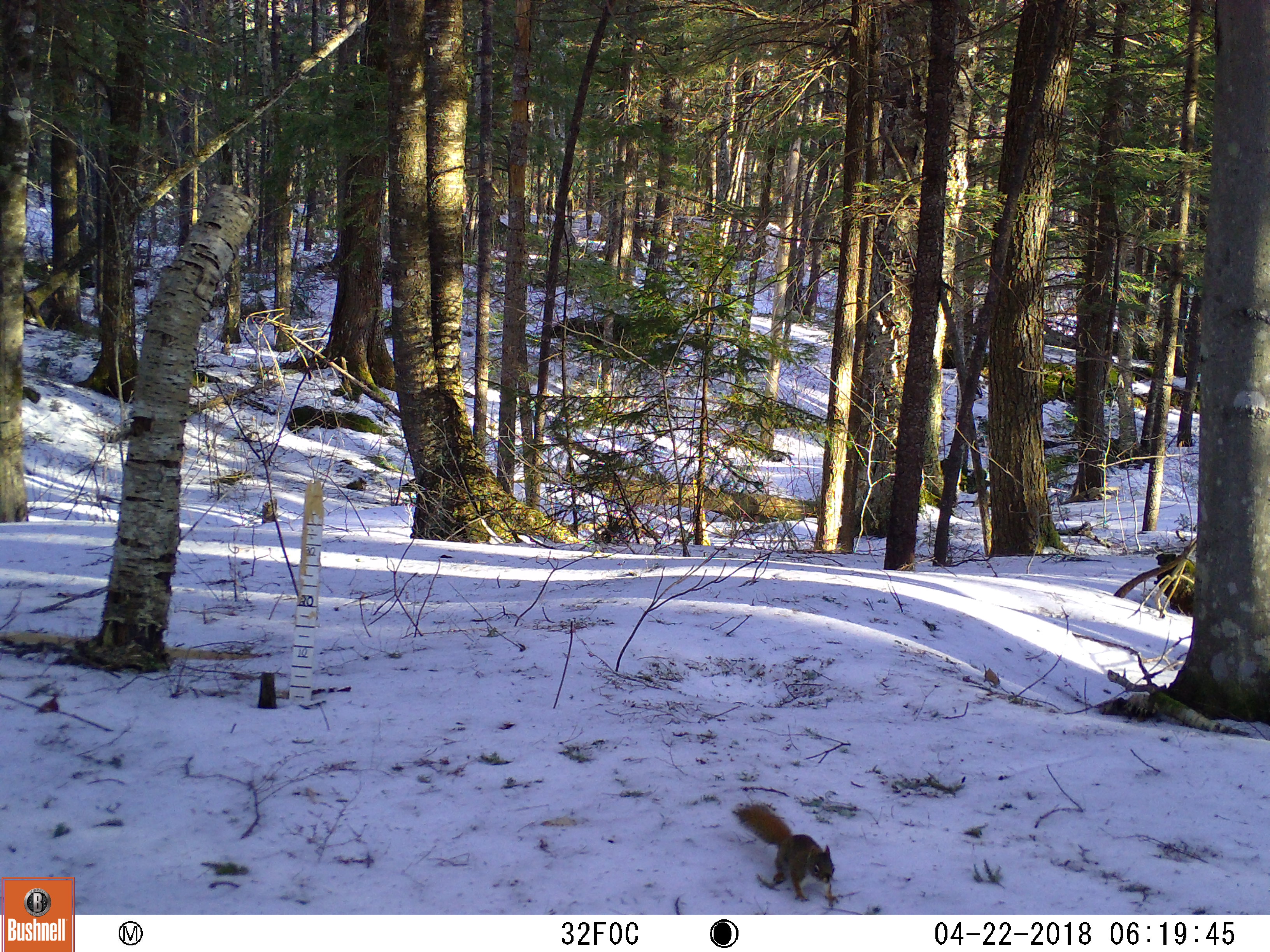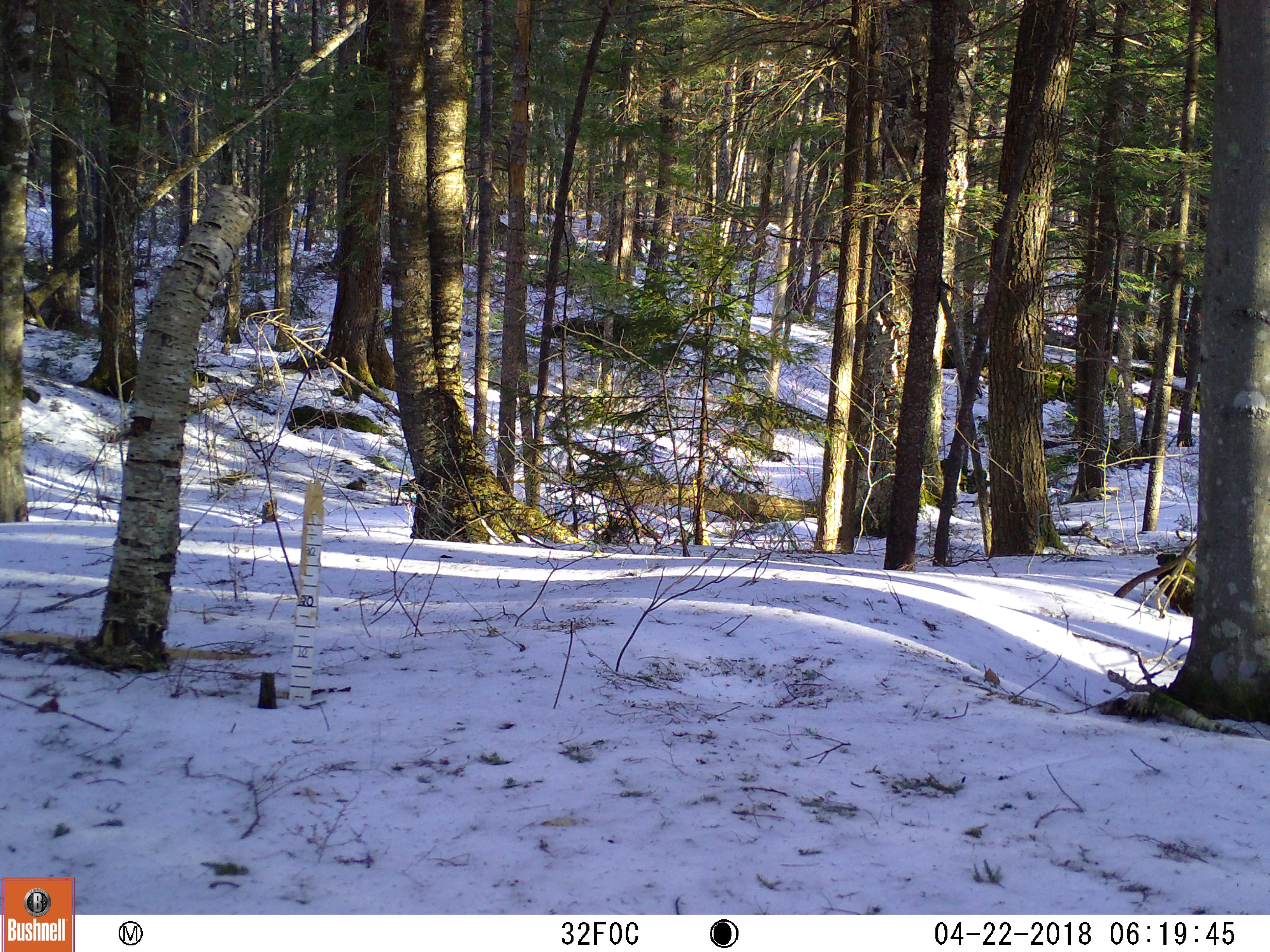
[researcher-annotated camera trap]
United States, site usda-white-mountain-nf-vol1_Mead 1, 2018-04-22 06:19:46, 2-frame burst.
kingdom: Animalia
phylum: Chordata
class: Mammalia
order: Rodentia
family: Sciuridae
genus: Tamiasciurus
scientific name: Tamiasciurus hudsonicus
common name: red squirrel